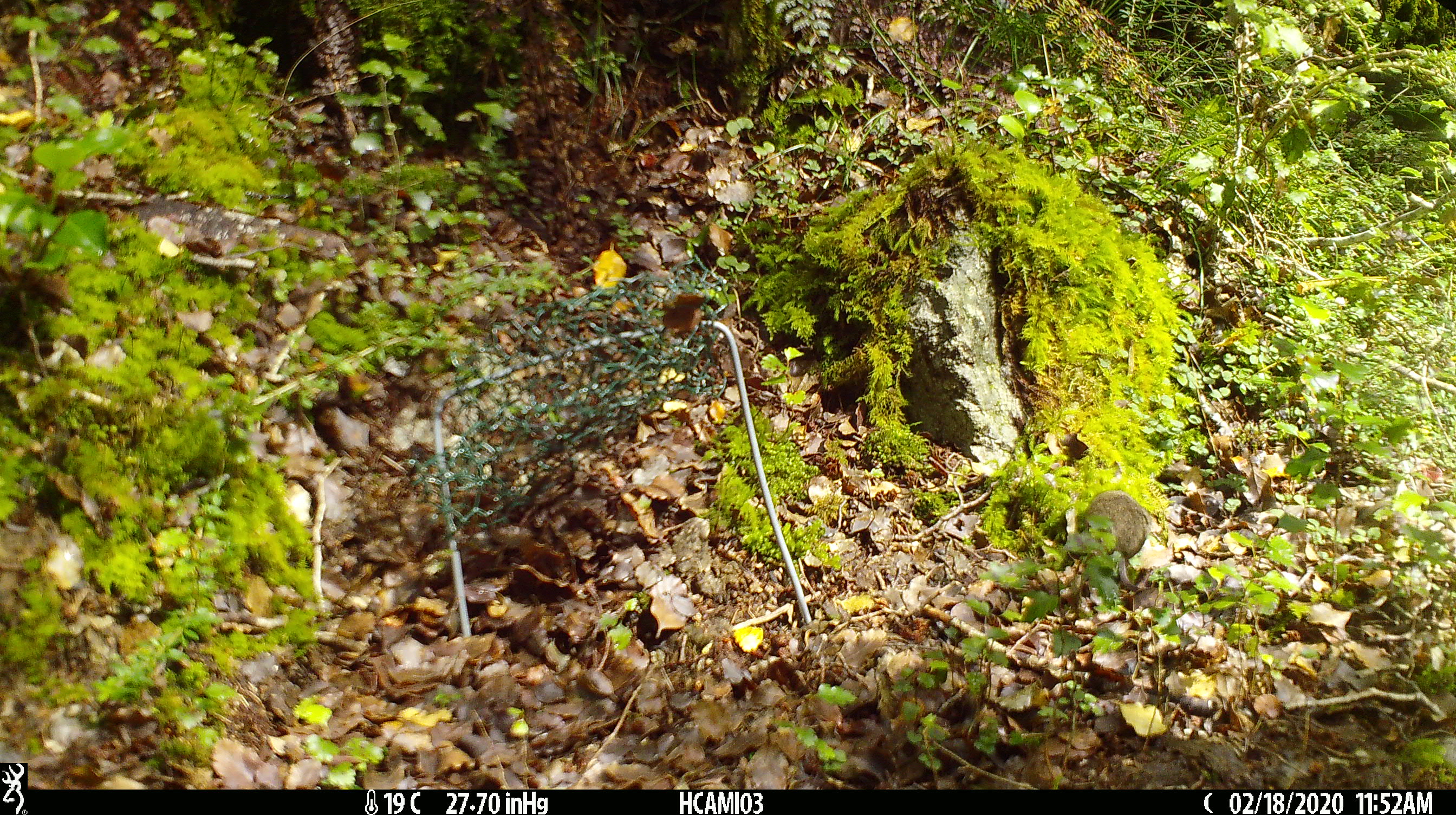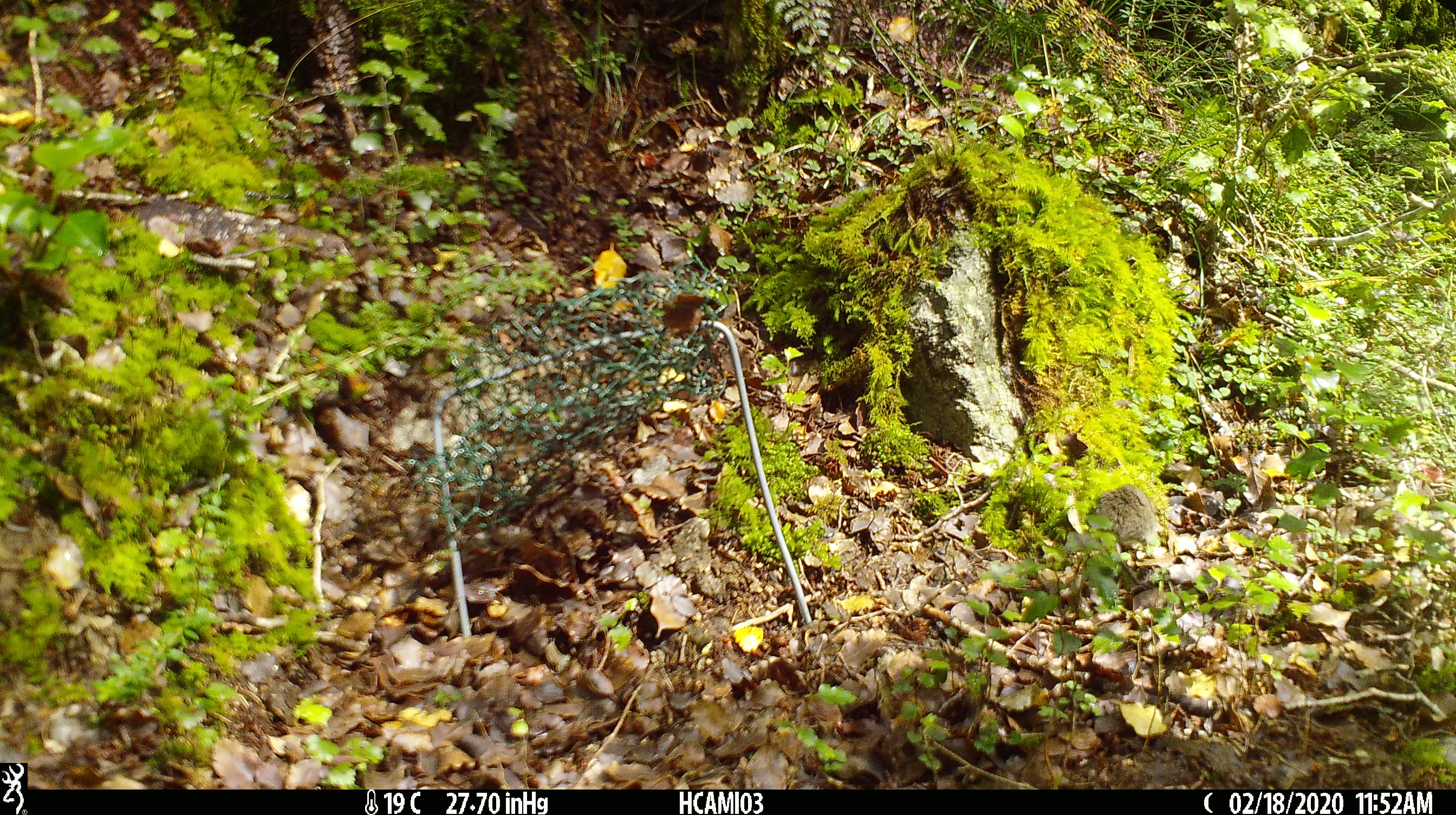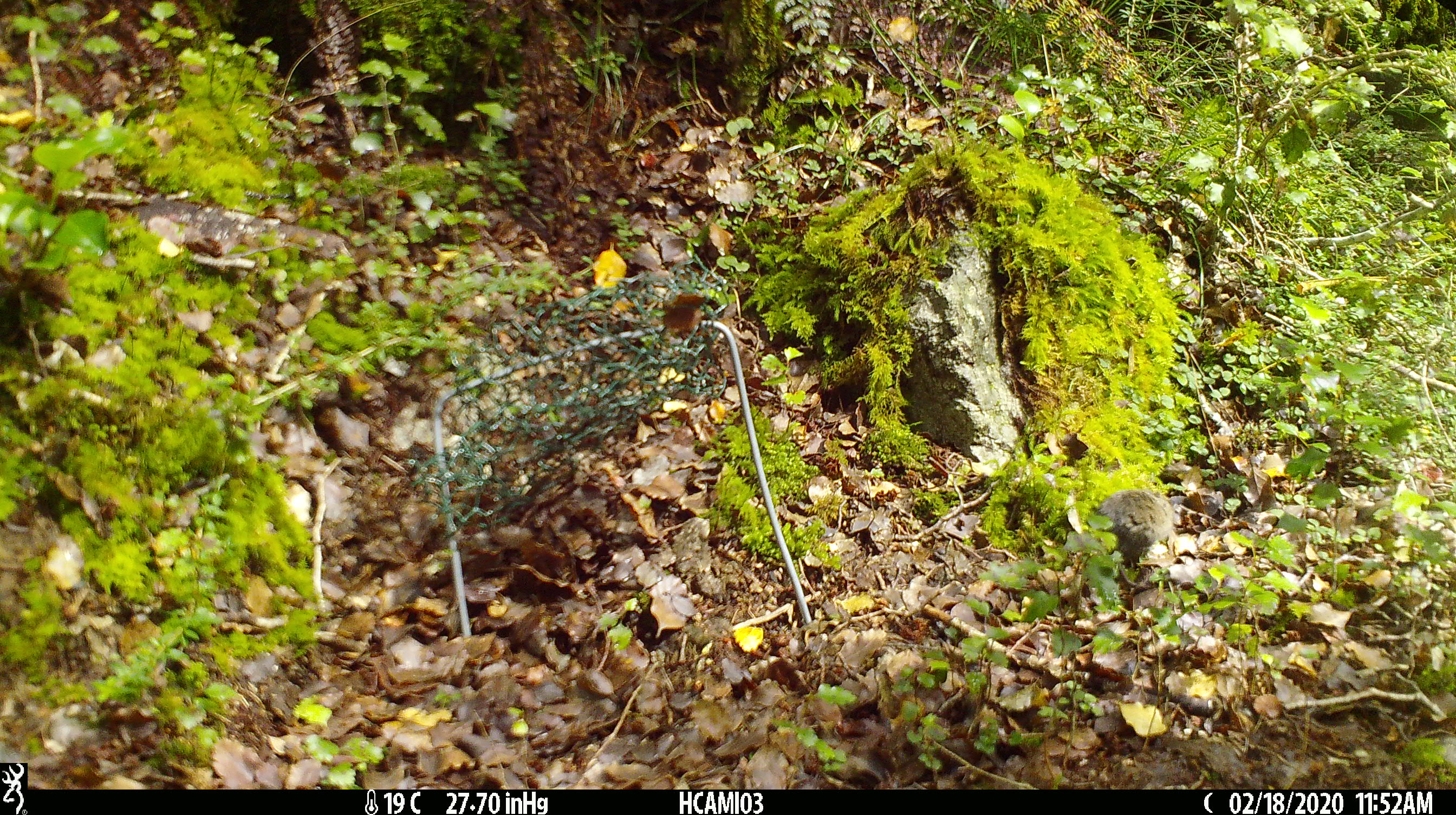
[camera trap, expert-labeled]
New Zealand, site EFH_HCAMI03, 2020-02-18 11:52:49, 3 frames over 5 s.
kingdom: Animalia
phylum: Chordata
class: Mammalia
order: Rodentia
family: Muridae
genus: Mus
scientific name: Mus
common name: mouse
Mouse (Mus).